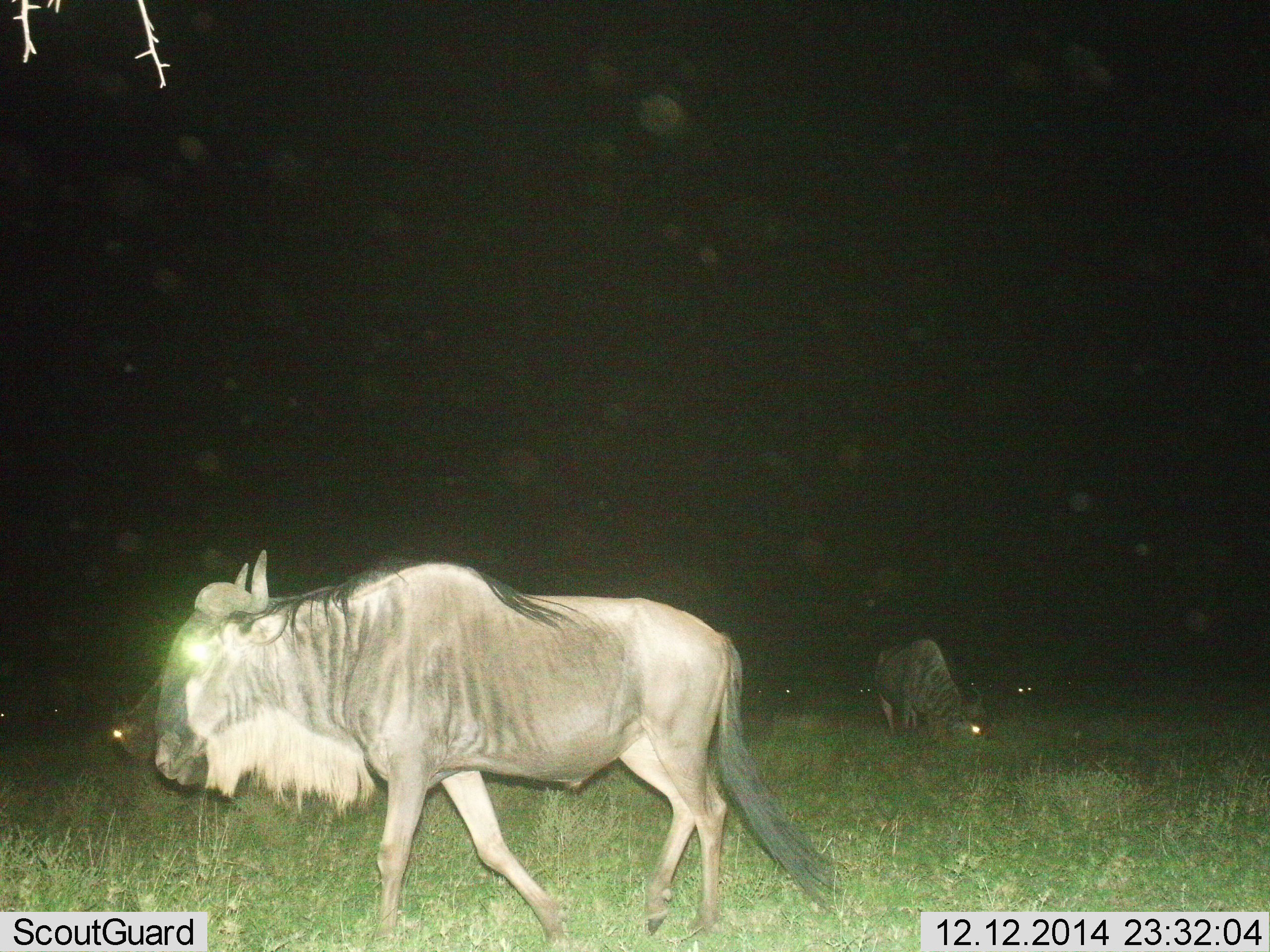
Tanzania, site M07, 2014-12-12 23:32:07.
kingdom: Animalia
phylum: Chordata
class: Mammalia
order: Artiodactyla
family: Bovidae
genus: Connochaetes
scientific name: Connochaetes taurinus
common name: blue wildebeest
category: wildebeest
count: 3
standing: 30%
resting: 0%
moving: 90%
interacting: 0%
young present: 0%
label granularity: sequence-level